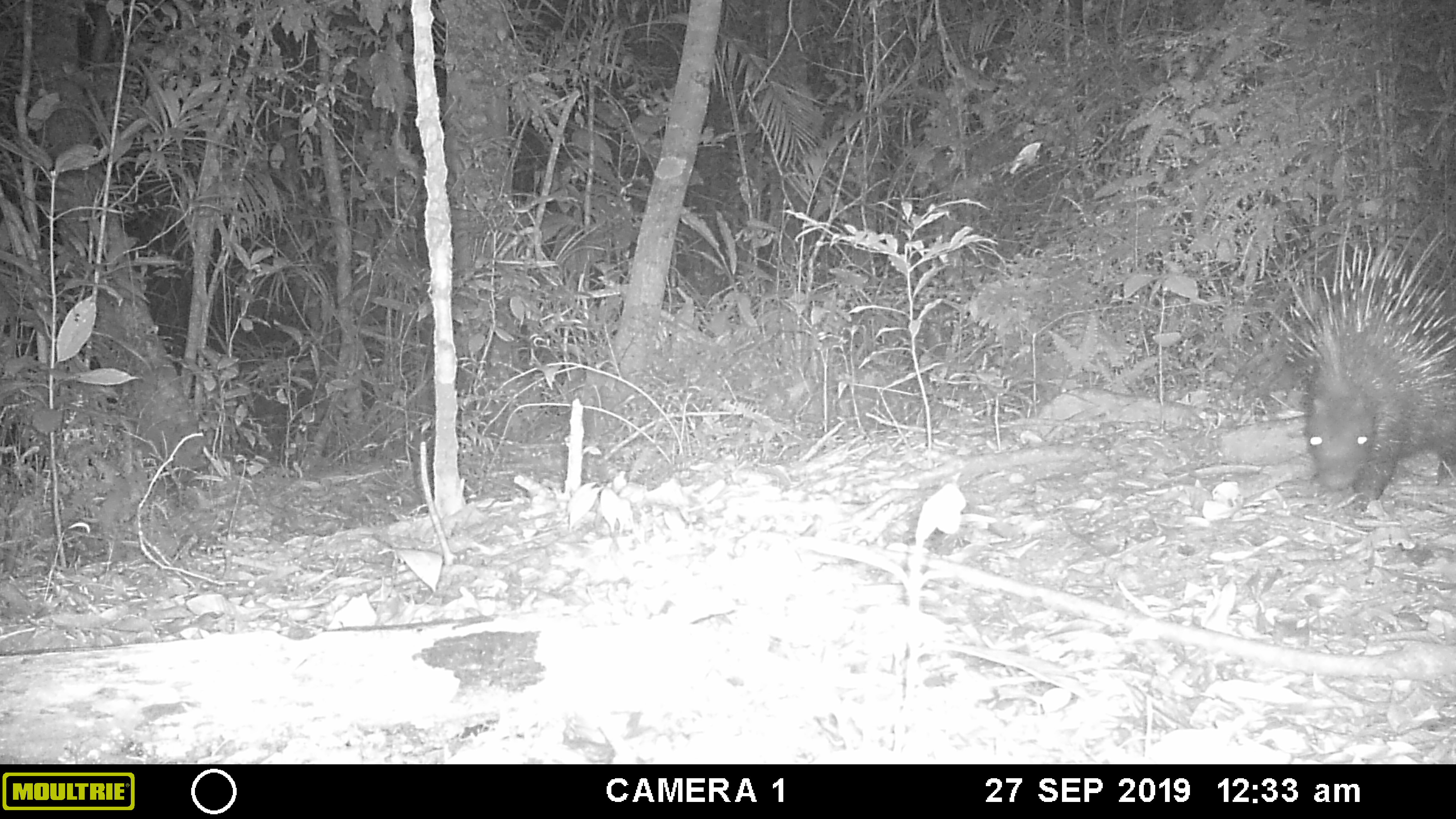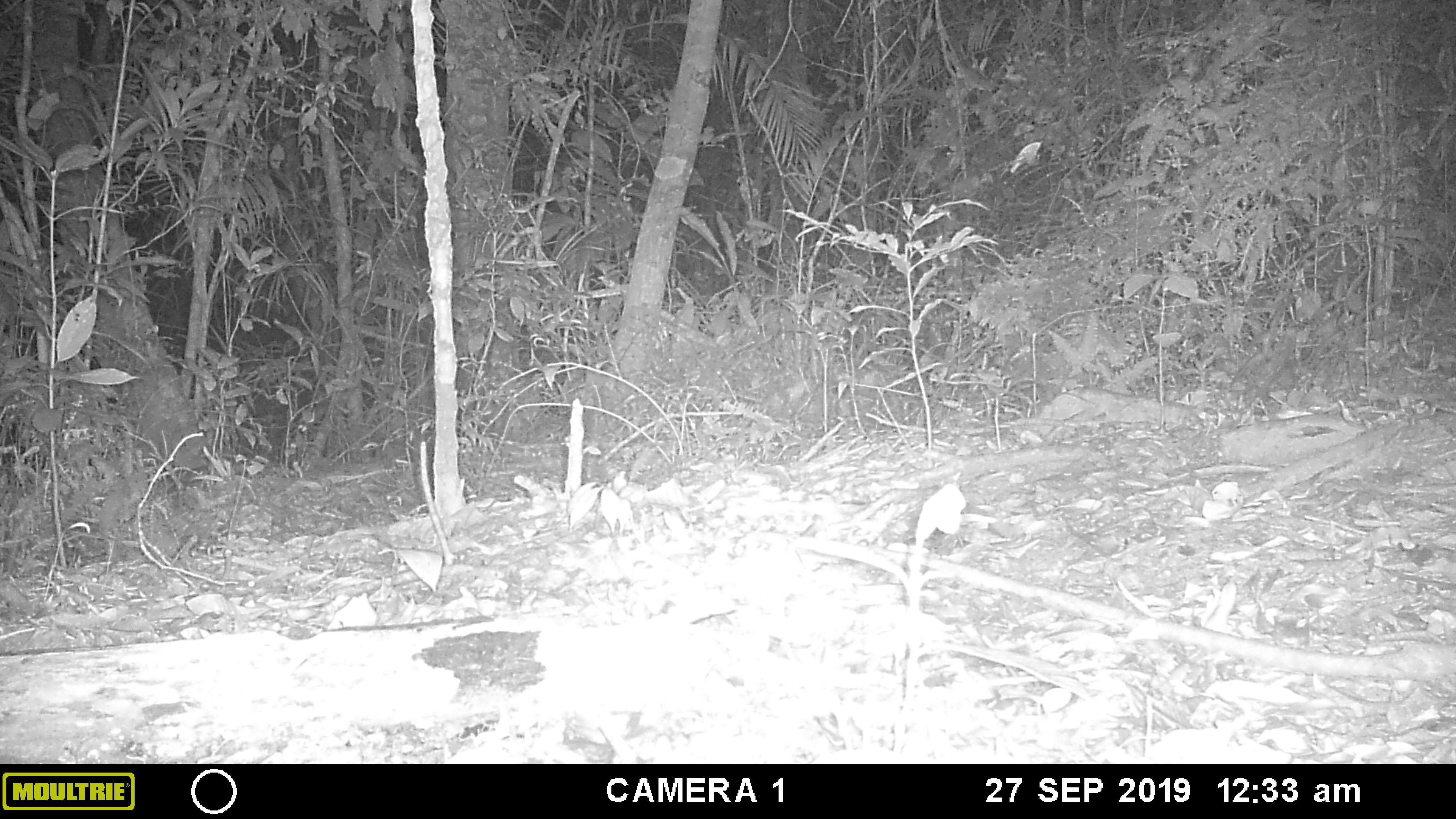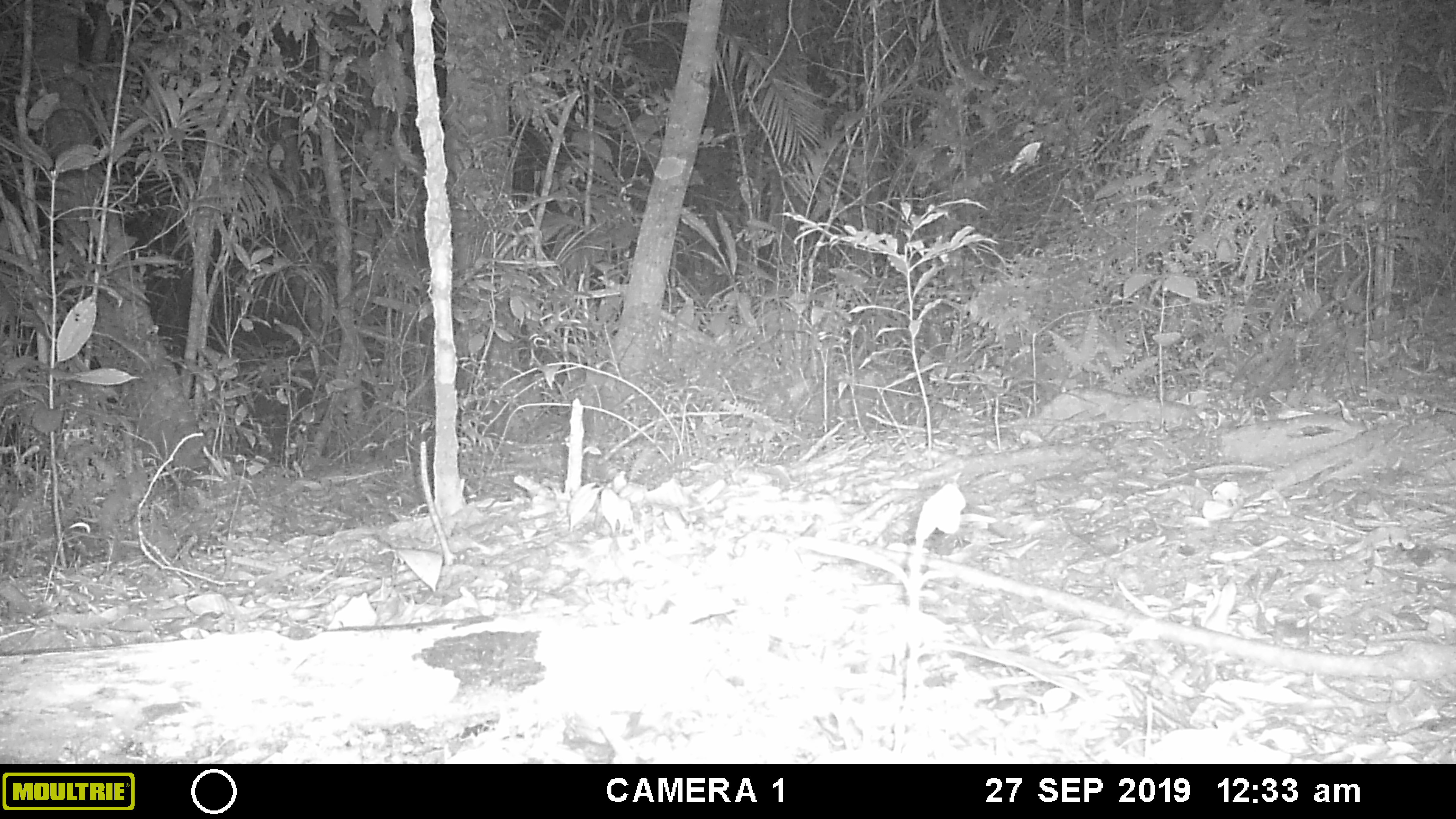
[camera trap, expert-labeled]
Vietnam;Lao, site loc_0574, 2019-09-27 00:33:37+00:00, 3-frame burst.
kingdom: Animalia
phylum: Chordata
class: Mammalia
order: Rodentia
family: Hystricidae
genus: Hystrix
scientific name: Hystrix brachyura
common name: malayan porcupine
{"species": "malayan porcupine (Hystrix brachyura)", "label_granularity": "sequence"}